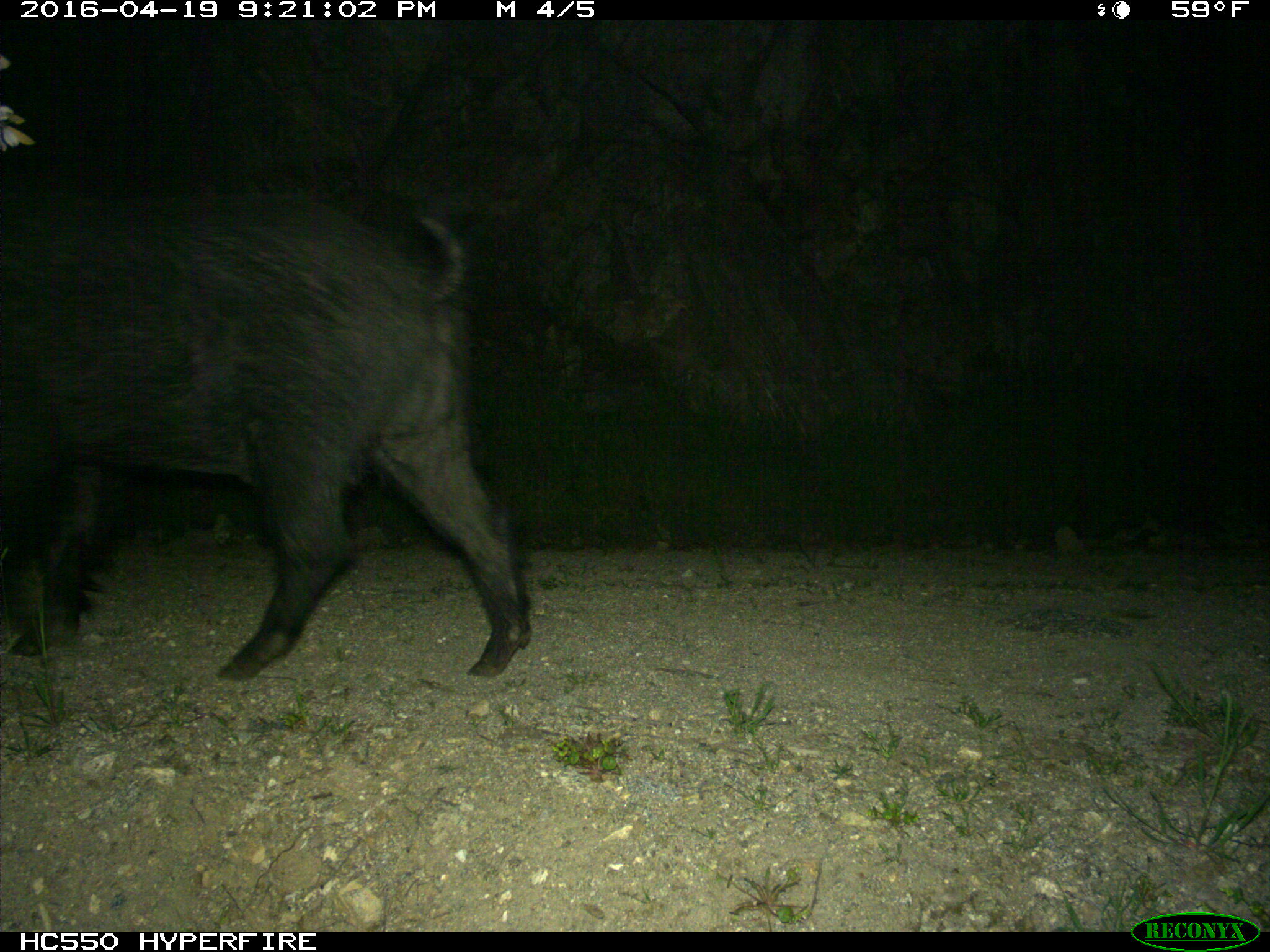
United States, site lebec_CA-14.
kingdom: Animalia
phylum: Chordata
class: Mammalia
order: Artiodactyla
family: Suidae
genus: Sus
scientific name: Sus scrofa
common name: wild boar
Sus scrofa (wild boar).